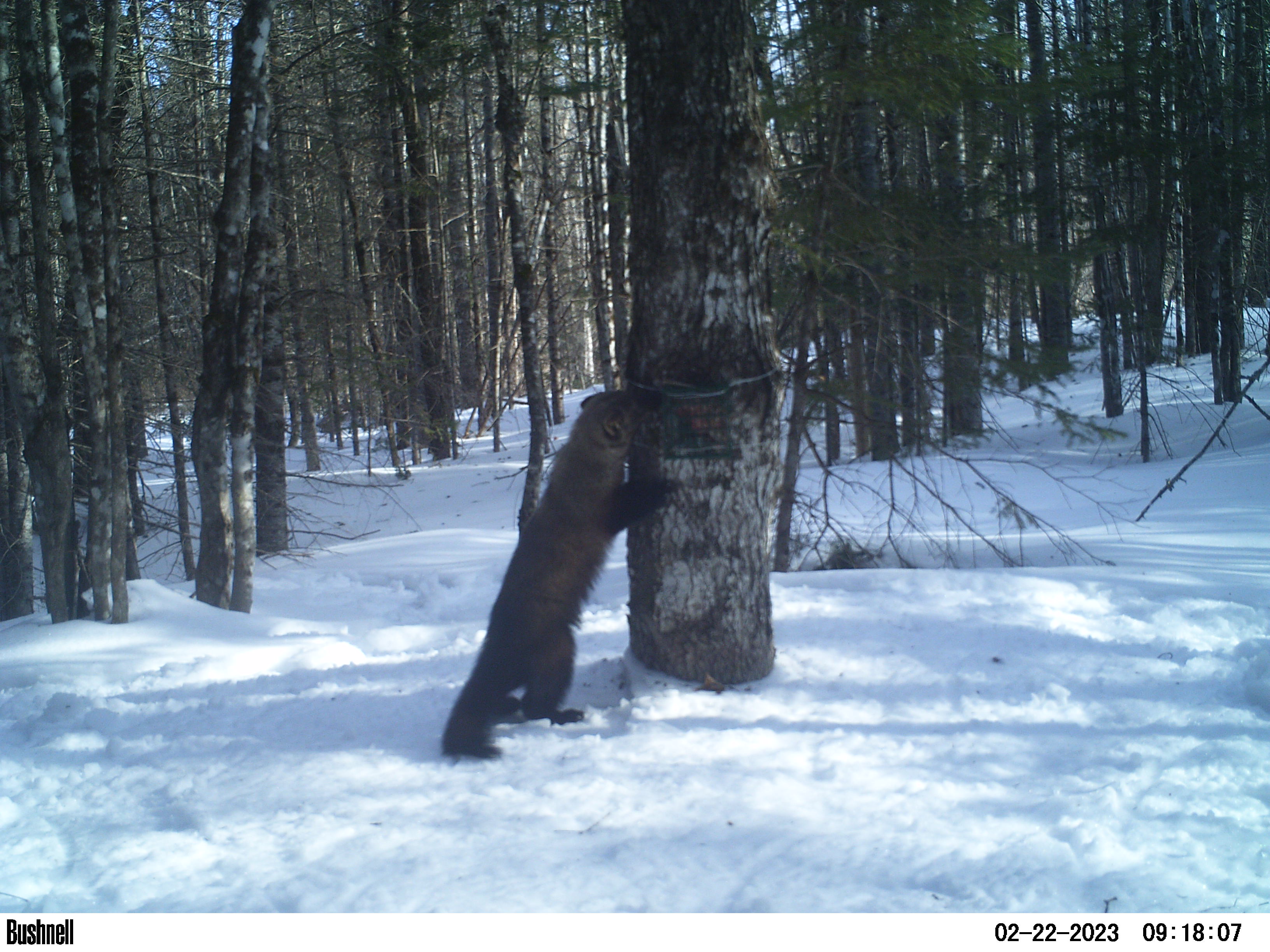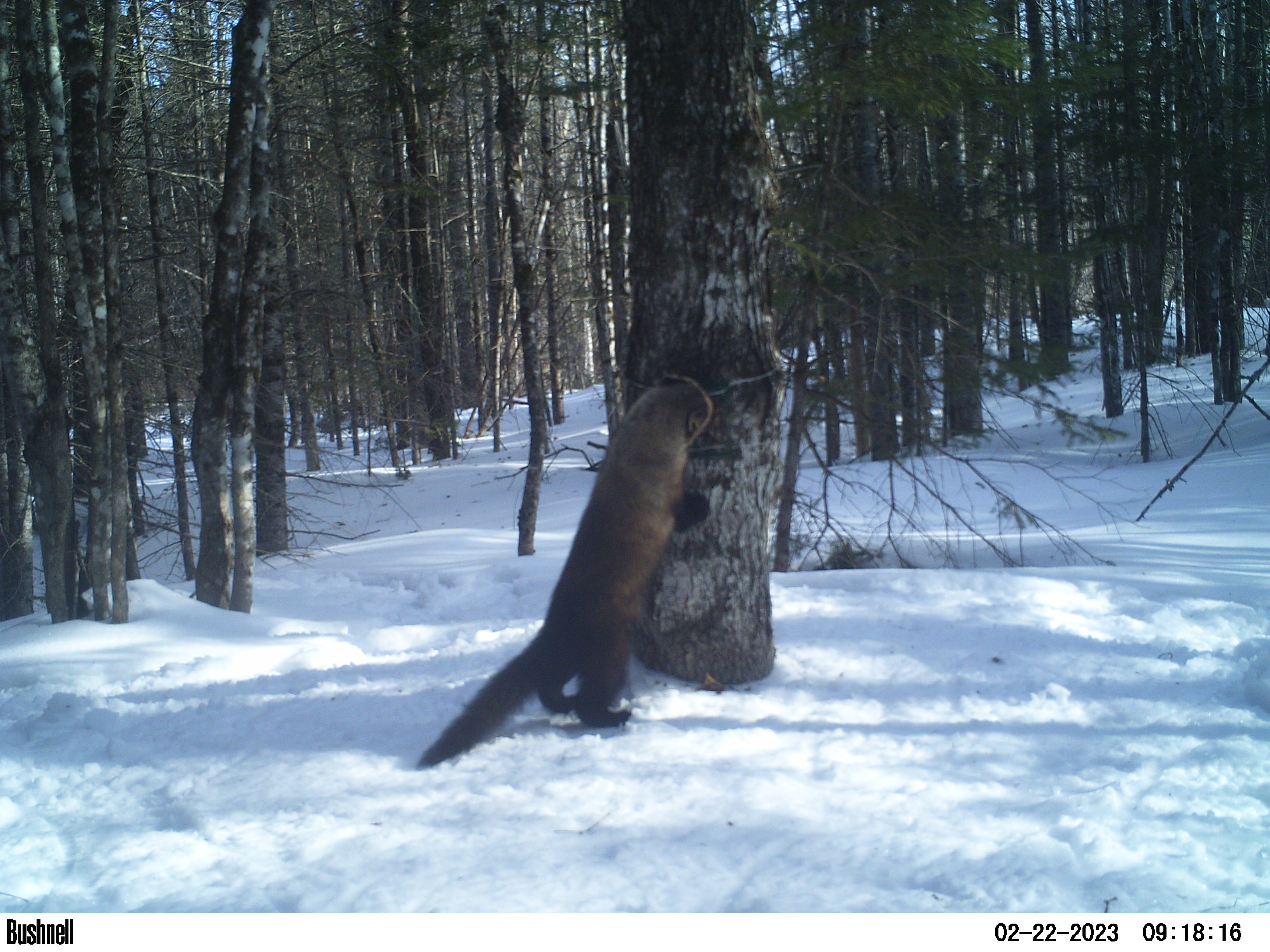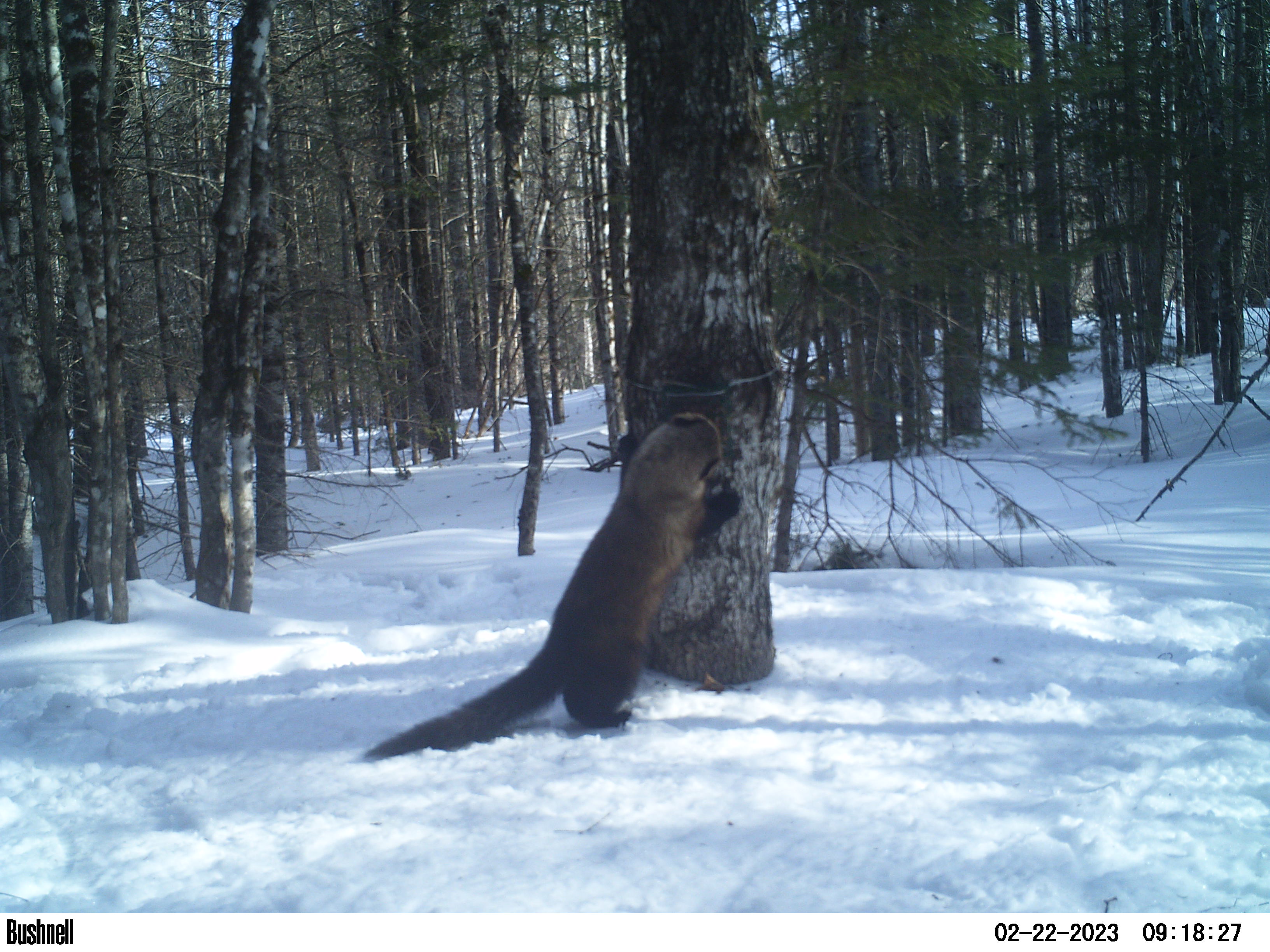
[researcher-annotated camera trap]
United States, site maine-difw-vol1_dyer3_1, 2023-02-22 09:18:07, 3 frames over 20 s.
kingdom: Animalia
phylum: Chordata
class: Mammalia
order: Carnivora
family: Mustelidae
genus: Pekania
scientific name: Pekania pennanti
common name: fisher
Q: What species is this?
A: Fisher (Pekania pennanti).